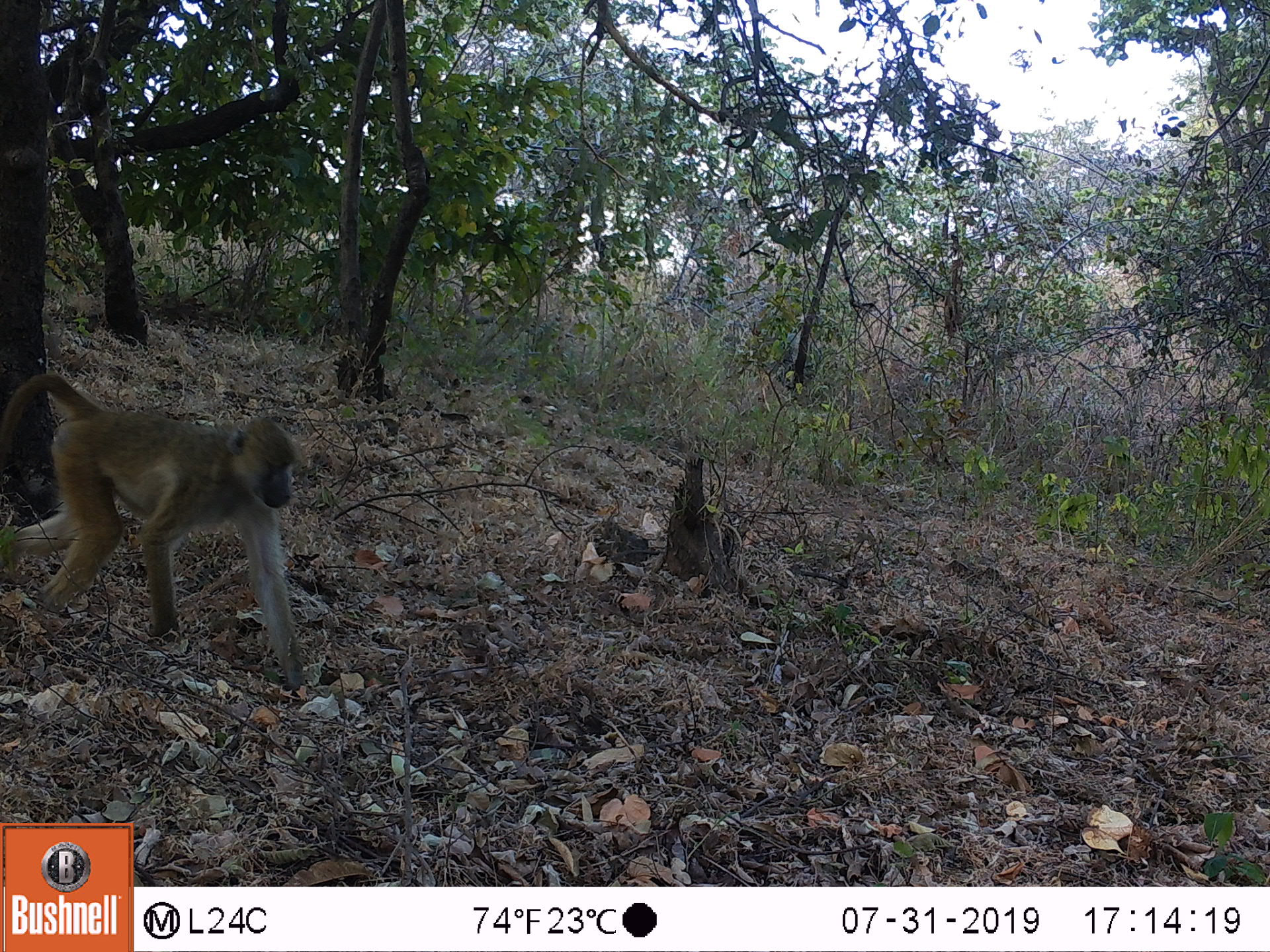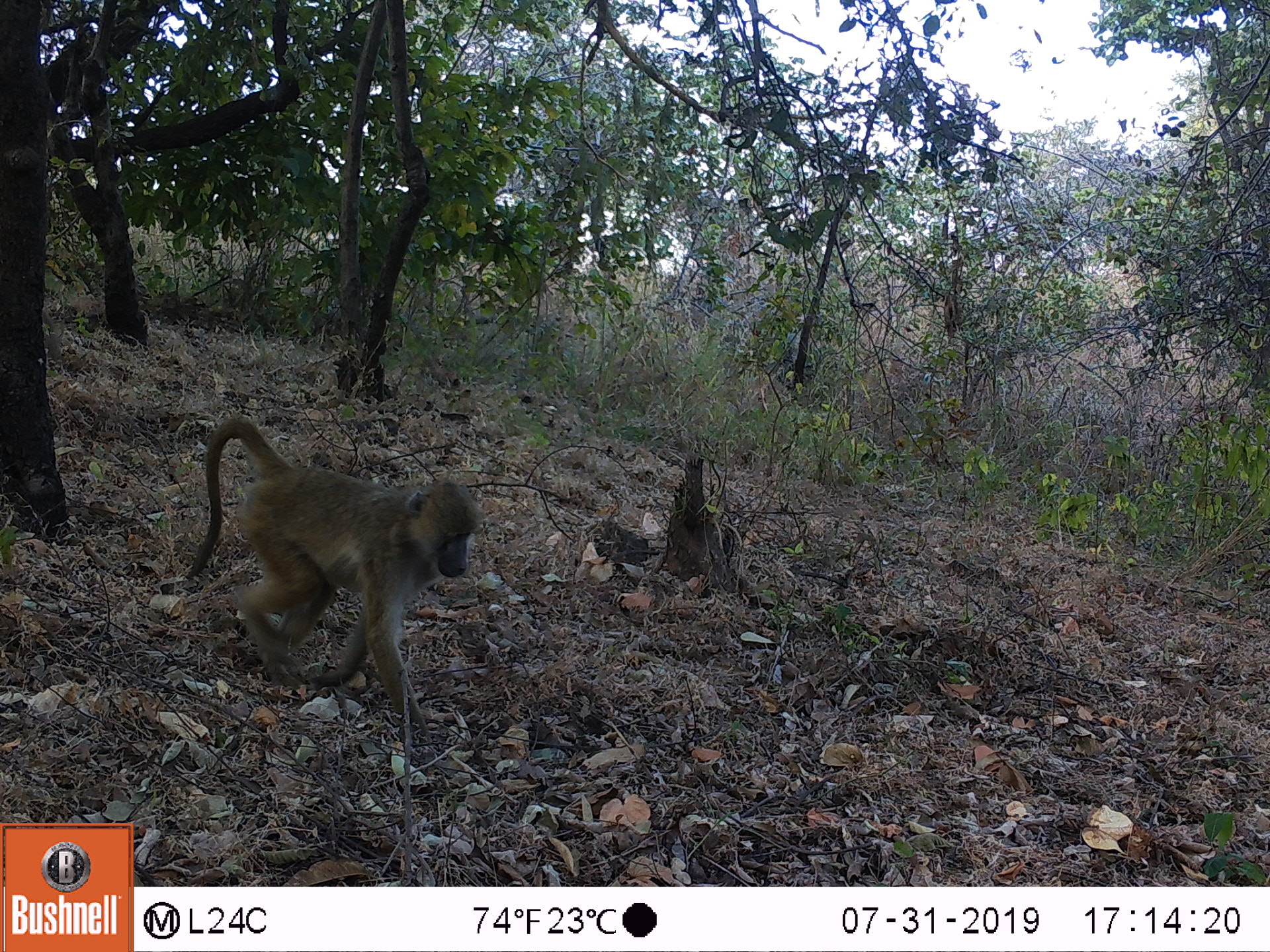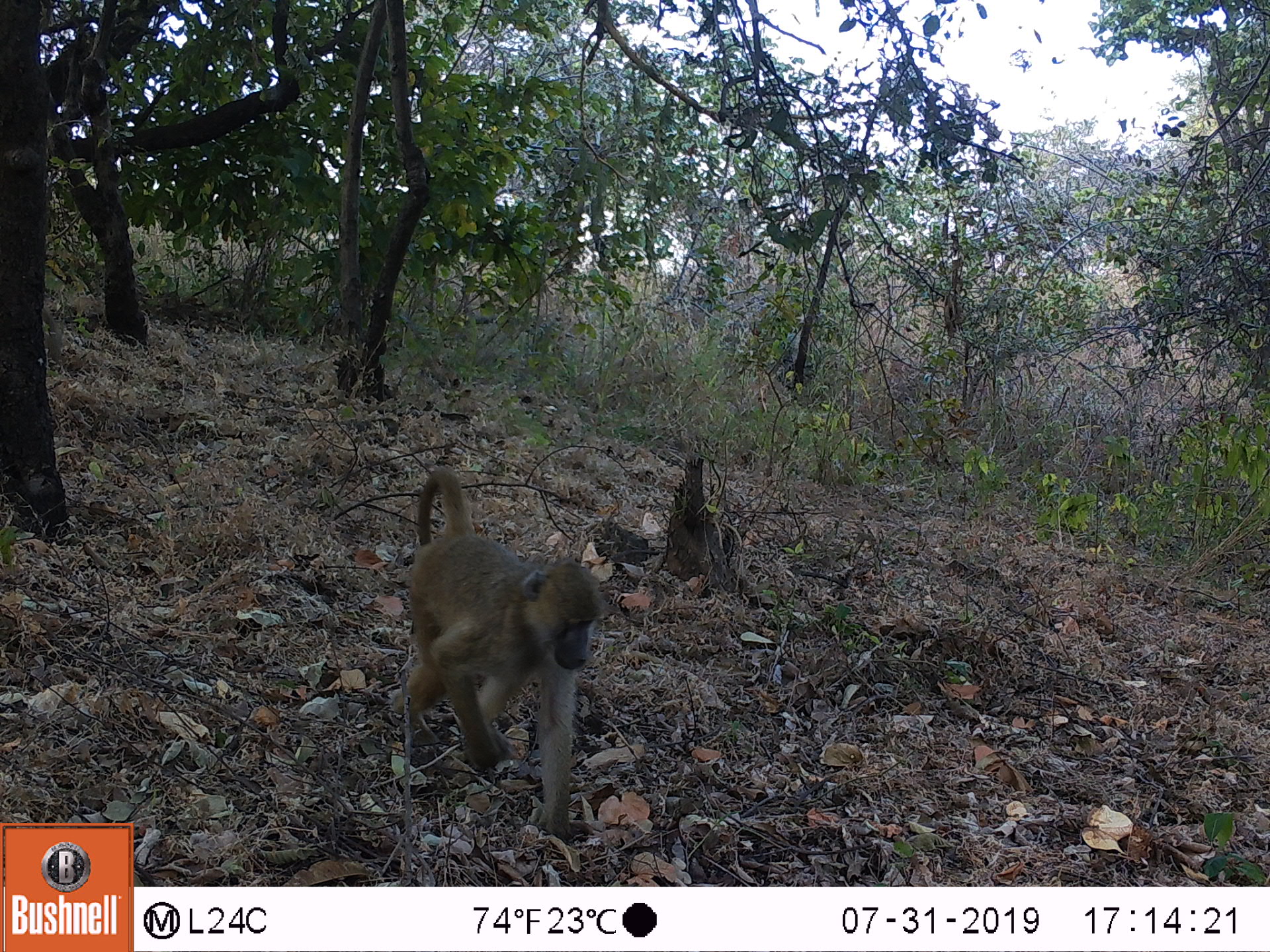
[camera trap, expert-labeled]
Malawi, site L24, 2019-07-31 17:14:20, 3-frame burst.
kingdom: Animalia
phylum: Chordata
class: Mammalia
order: Primates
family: Cercopithecidae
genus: Papio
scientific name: Papio cynocephalus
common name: yellow baboon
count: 1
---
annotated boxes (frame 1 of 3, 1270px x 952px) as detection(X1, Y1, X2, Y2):
yellow baboon: detection(0, 373, 315, 691)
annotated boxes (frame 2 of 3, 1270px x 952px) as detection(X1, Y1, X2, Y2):
yellow baboon: detection(192, 414, 479, 737)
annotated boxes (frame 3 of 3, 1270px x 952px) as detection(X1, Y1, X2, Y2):
yellow baboon: detection(398, 464, 604, 838)